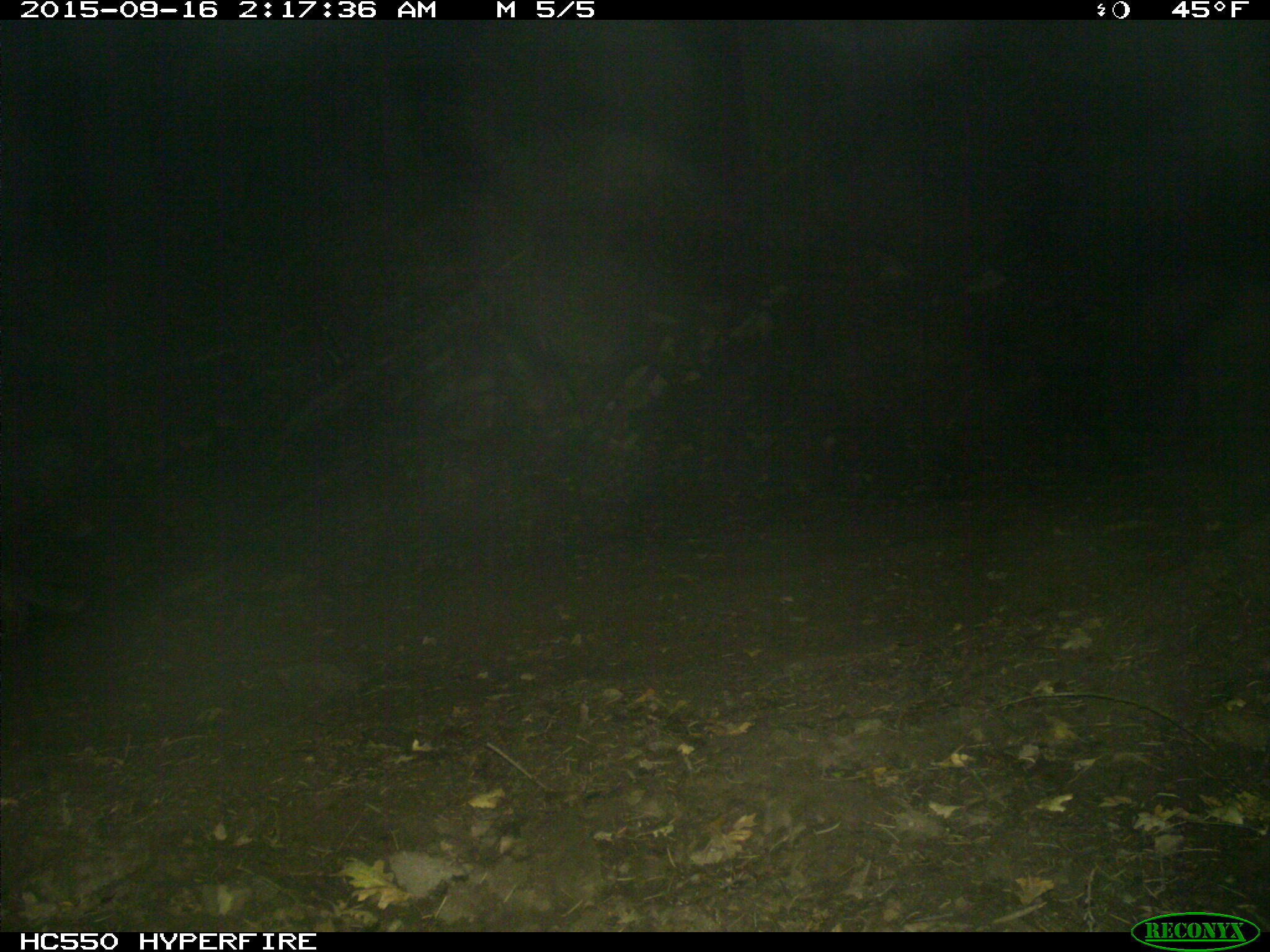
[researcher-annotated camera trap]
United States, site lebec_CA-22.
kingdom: Animalia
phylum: Chordata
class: Mammalia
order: Carnivora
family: Canidae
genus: Urocyon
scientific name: Urocyon cinereoargenteus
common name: gray fox